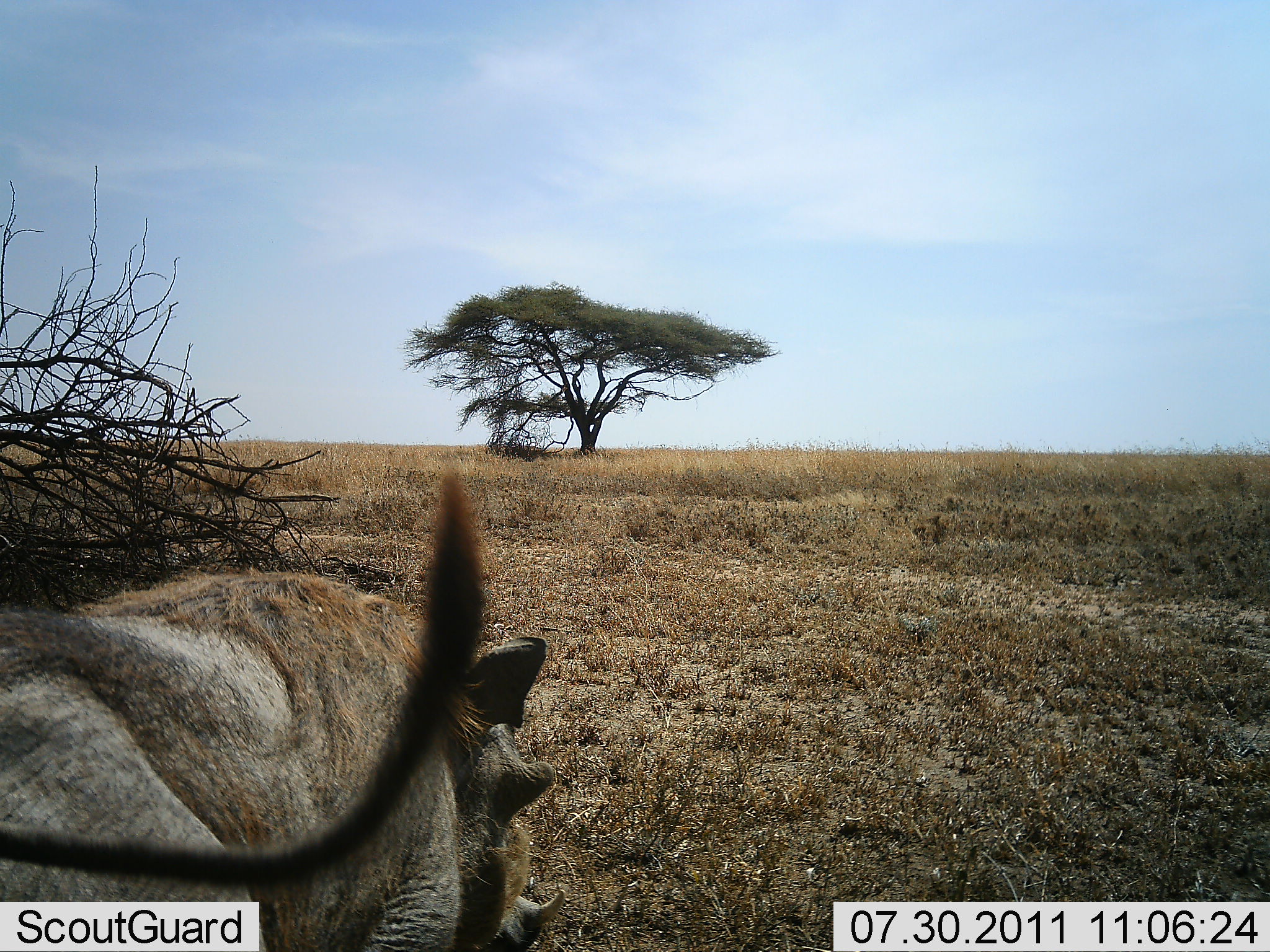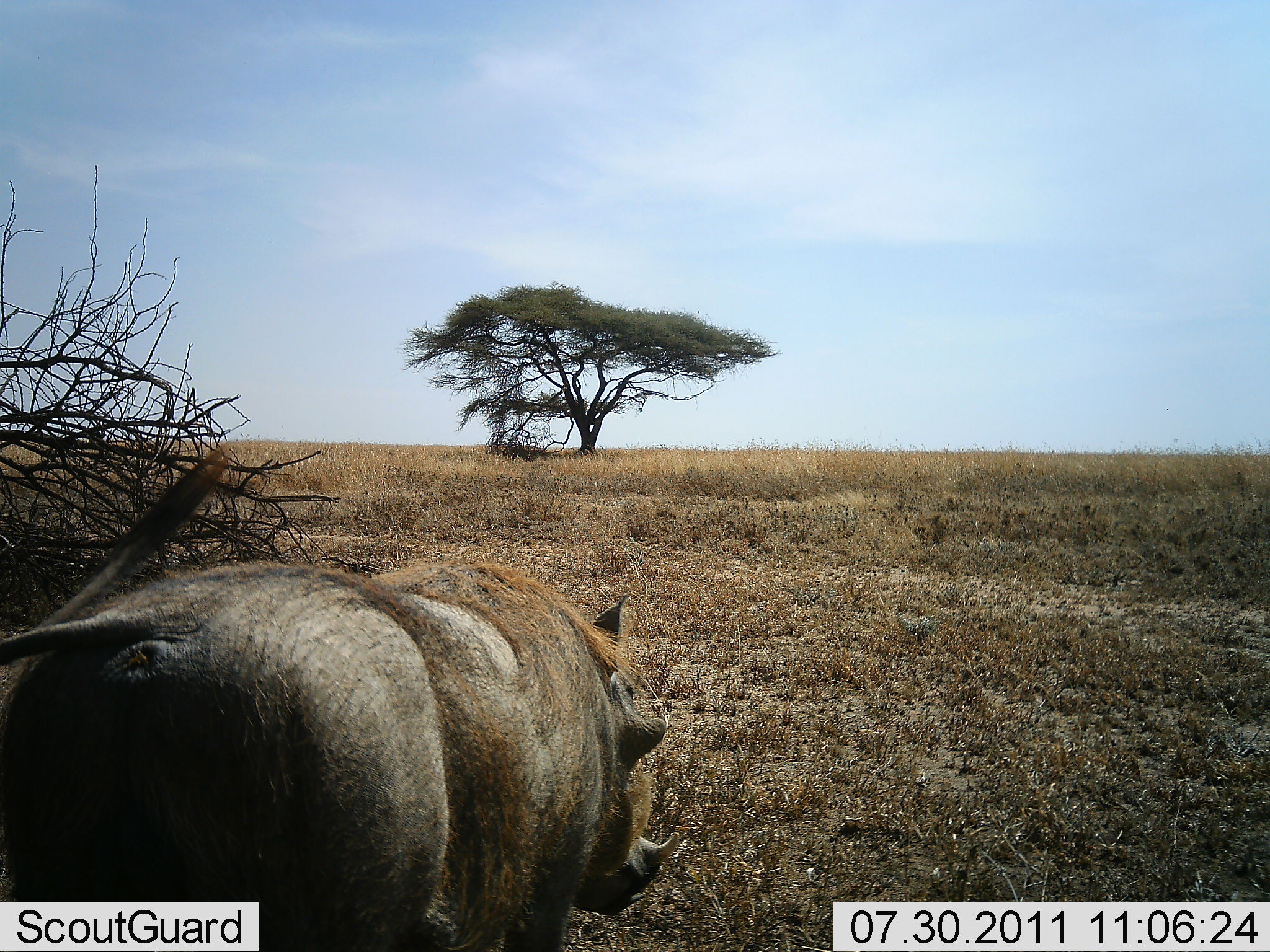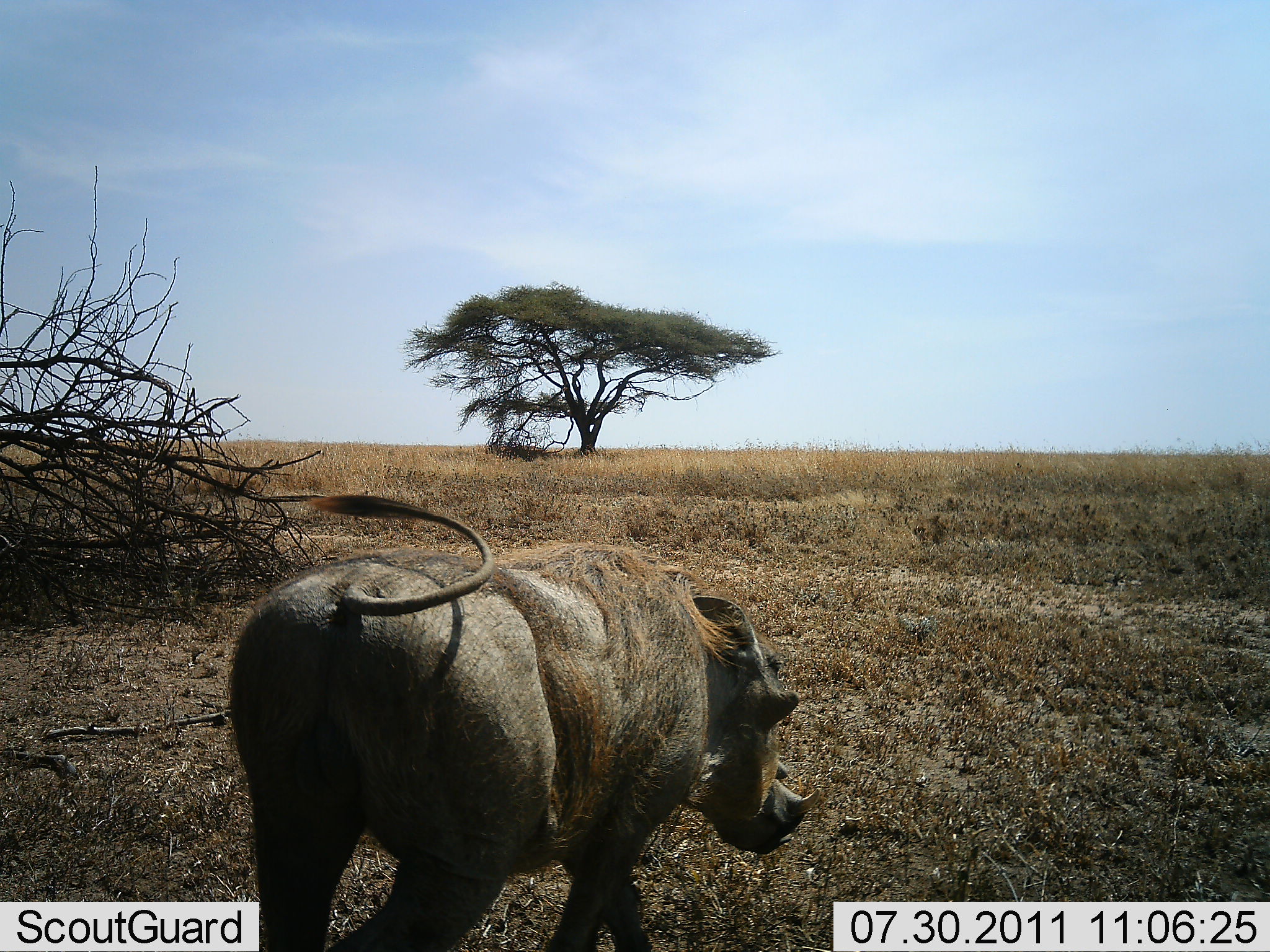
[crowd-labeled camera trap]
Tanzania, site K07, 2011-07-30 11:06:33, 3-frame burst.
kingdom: Animalia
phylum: Chordata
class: Mammalia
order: Artiodactyla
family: Suidae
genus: Phacochoerus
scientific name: Phacochoerus africanus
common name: warthog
Warthog (Phacochoerus africanus), count 1. Behavior (volunteer vote fractions): standing 0%, resting 0%, moving 100%, interacting 0%. Young present (vote fraction): 0%. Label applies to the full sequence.